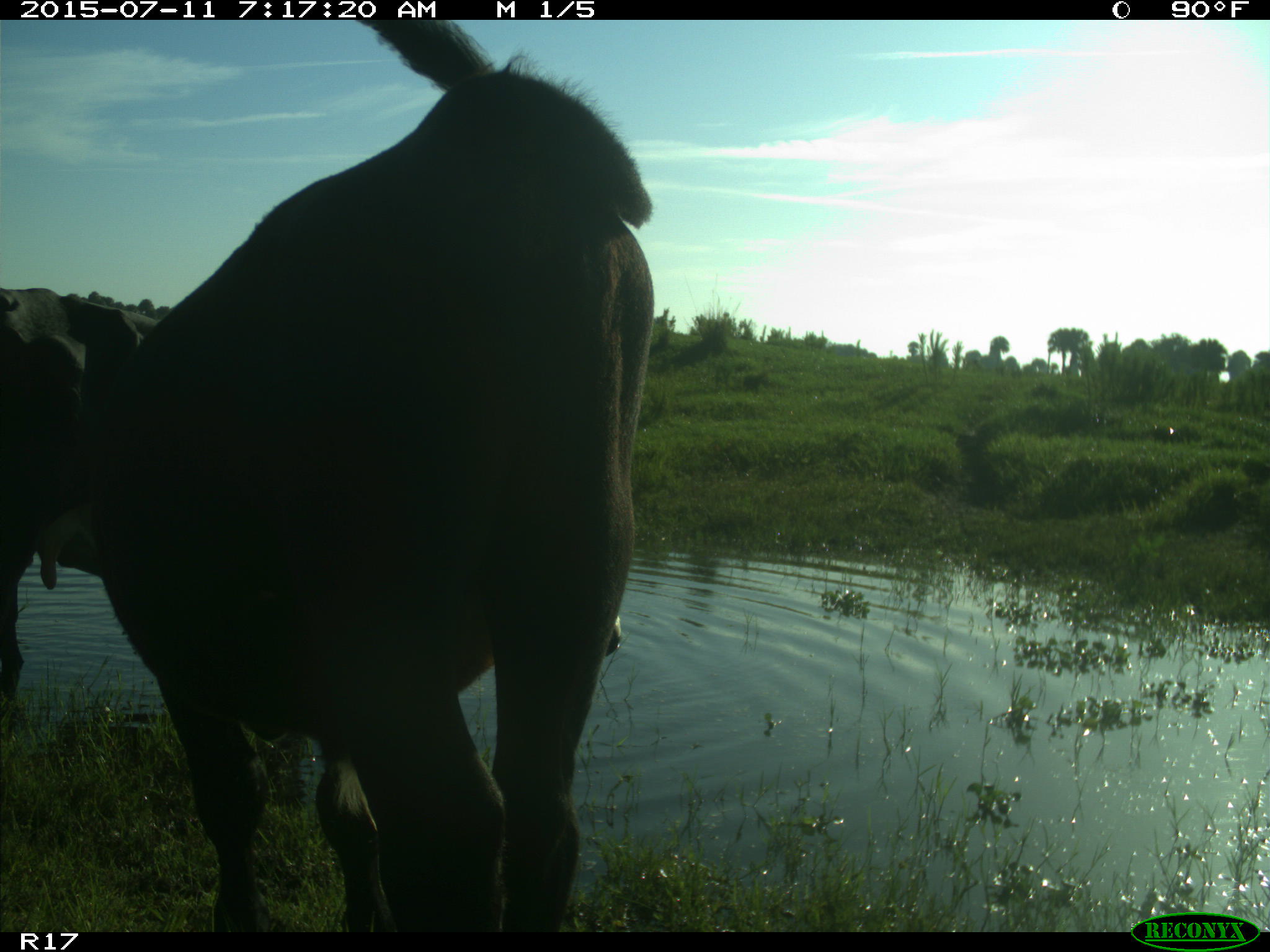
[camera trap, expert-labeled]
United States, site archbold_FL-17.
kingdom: Animalia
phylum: Chordata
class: Mammalia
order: Artiodactyla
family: Bovidae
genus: Bos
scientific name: Bos taurus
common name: domestic cow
Bos taurus (domestic cow).